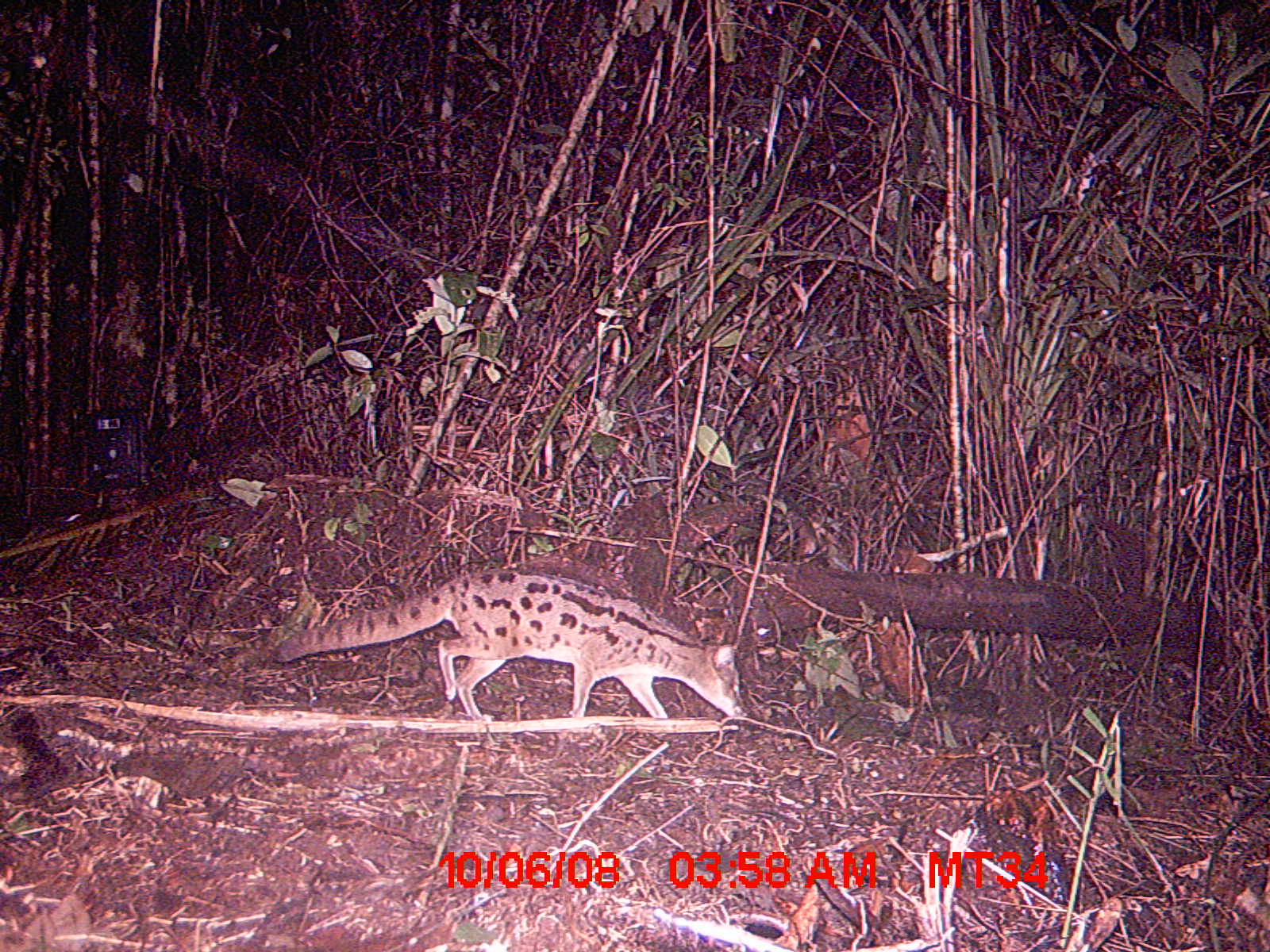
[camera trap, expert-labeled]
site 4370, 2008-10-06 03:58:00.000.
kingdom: Animalia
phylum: Chordata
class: Mammalia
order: Carnivora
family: Eupleridae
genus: Fossa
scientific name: Fossa fossana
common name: fanaloka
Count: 1.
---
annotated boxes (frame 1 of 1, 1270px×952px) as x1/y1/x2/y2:
fossa fossana: 268/565/749/747